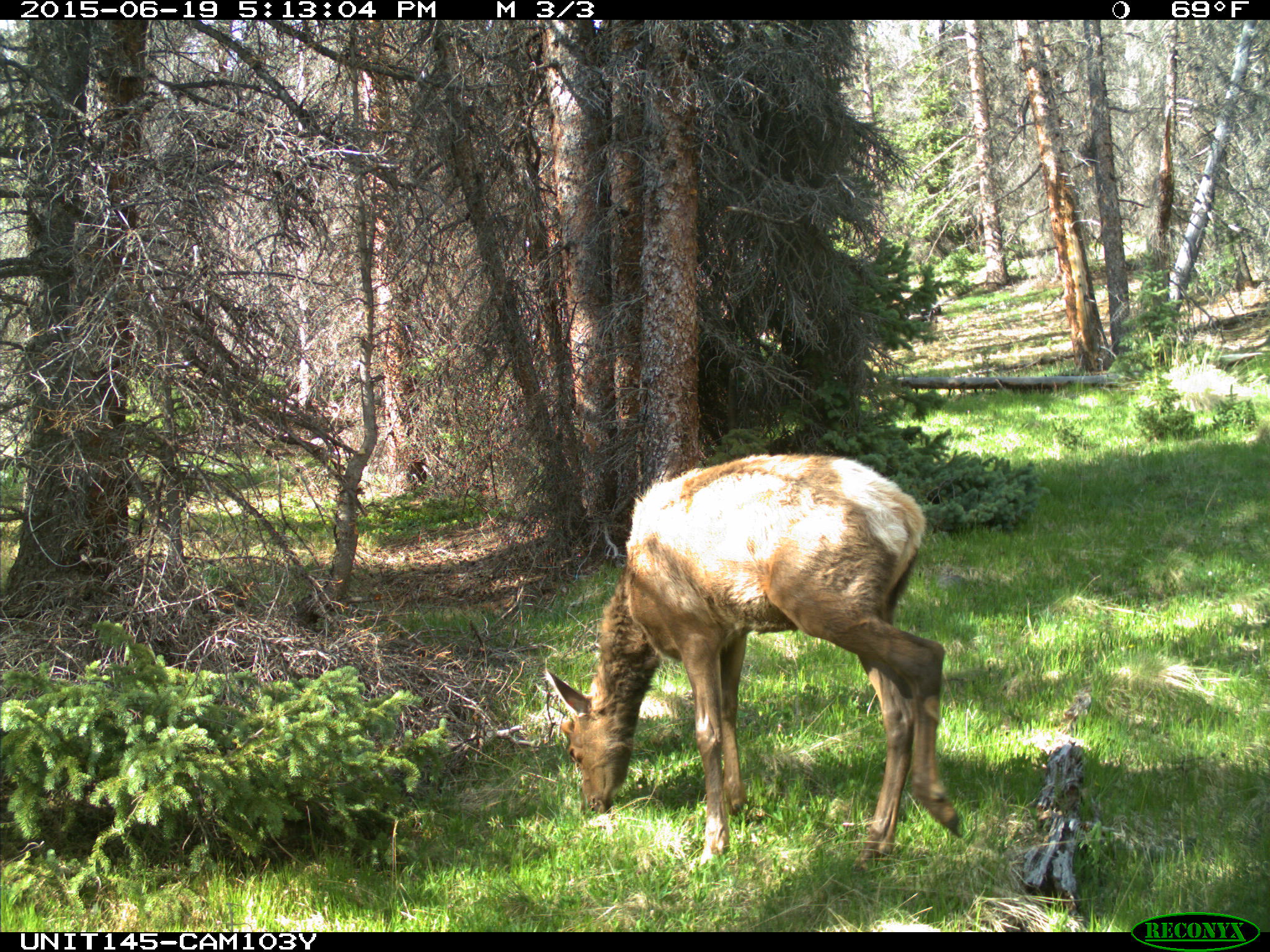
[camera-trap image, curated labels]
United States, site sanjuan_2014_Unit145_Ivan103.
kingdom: Animalia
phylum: Chordata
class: Mammalia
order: Artiodactyla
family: Cervidae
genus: Cervus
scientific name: Cervus elaphus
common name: red deer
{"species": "Cervus elaphus (red deer)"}